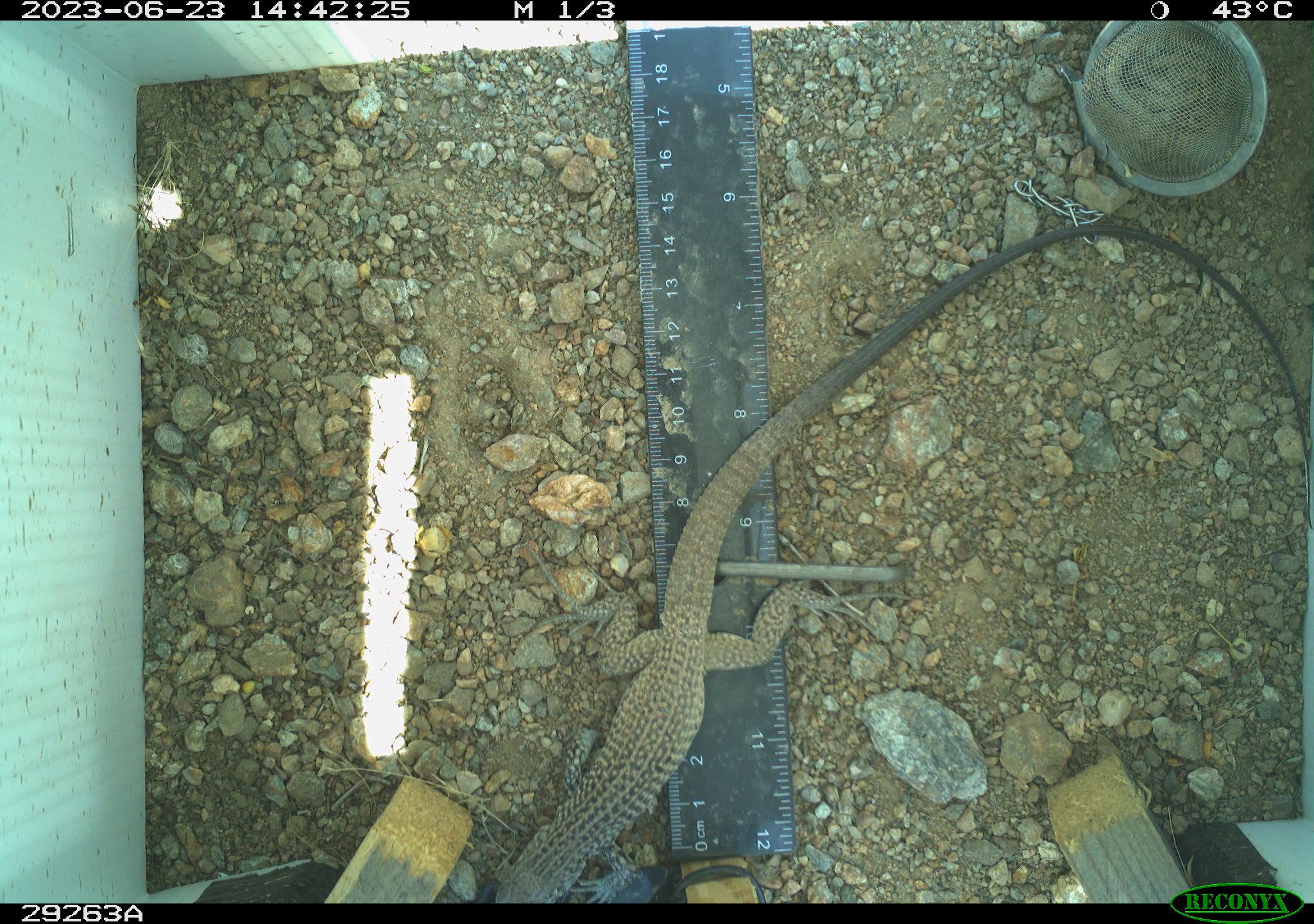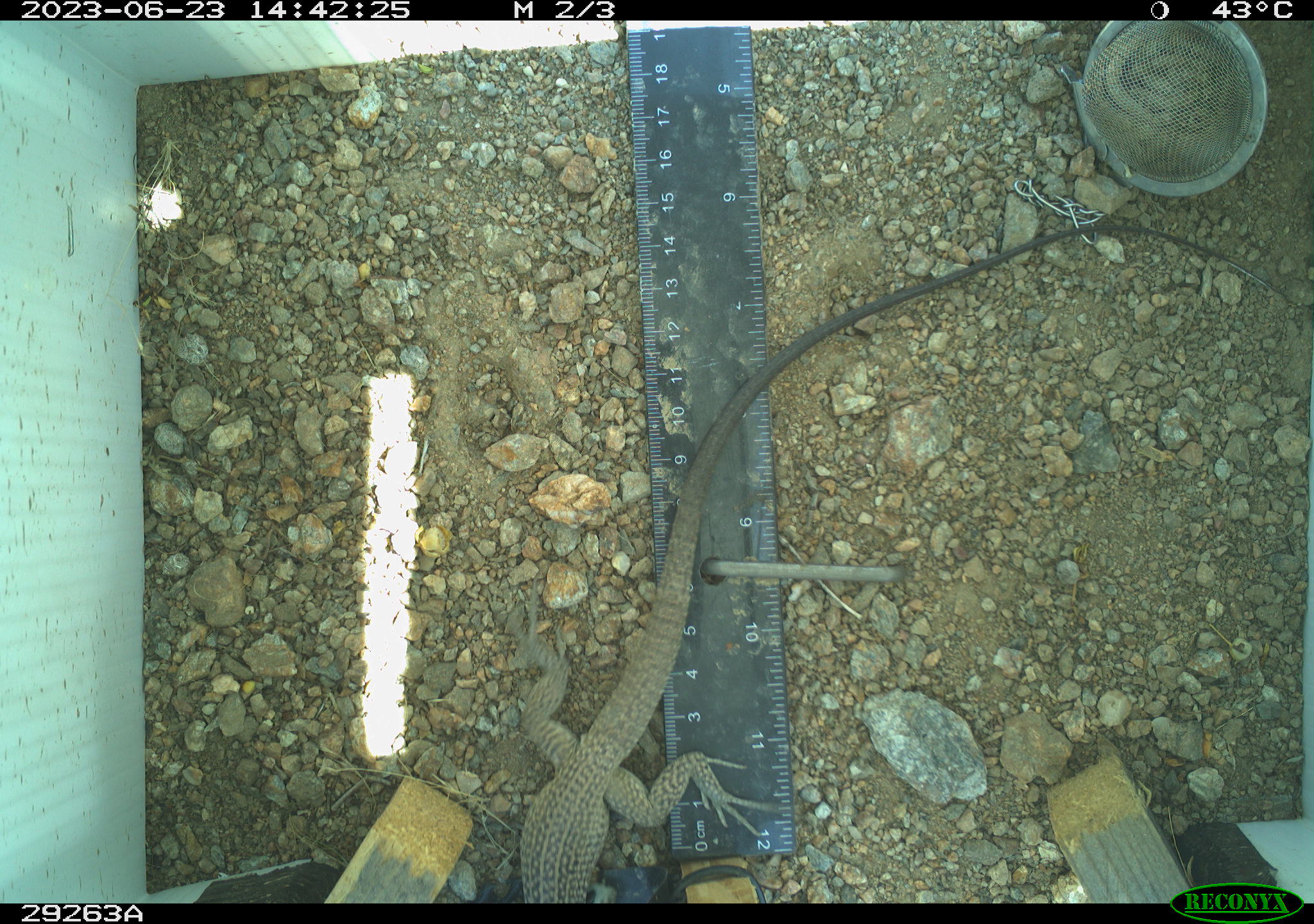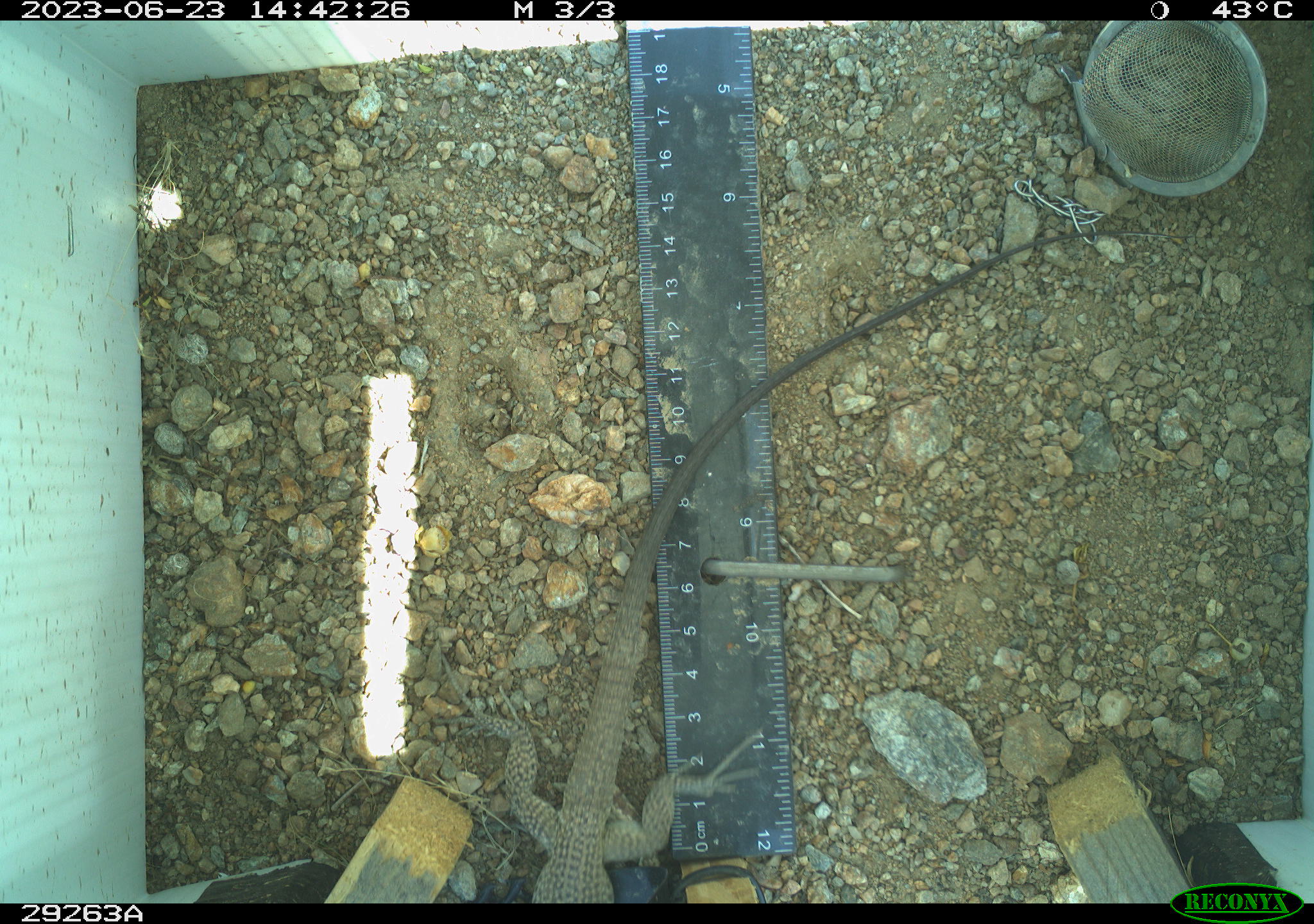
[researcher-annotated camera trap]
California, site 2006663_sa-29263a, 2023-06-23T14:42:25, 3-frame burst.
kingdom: Animalia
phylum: Chordata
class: Reptilia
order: Squamata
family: Teiidae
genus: Aspidoscelis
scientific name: Aspidoscelis tigris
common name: western whiptail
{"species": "western whiptail (Aspidoscelis tigris)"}